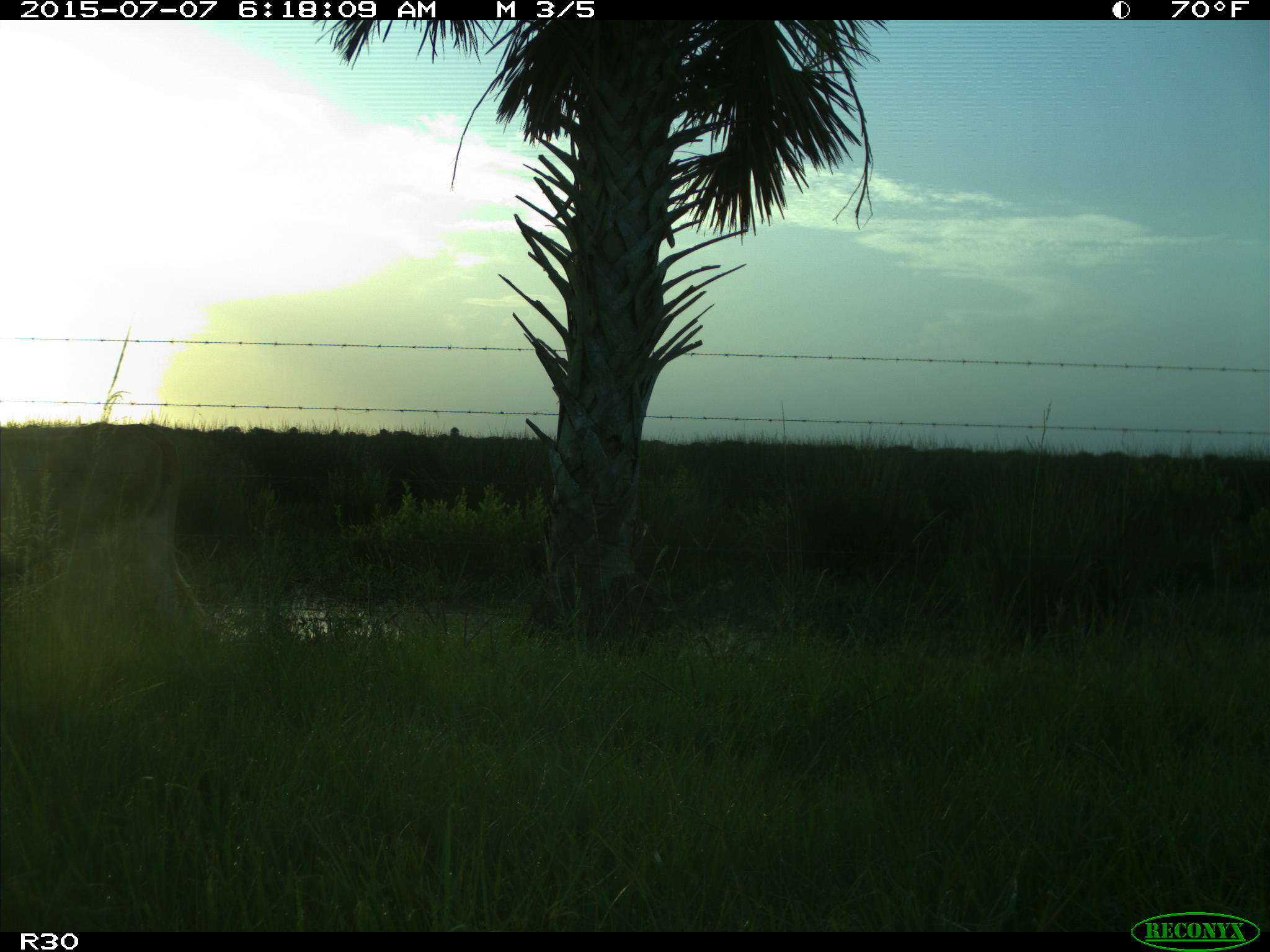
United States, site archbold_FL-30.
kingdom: Animalia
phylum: Chordata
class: Mammalia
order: Artiodactyla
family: Bovidae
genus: Bos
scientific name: Bos taurus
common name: domestic cow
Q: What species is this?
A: Bos taurus (domestic cow).